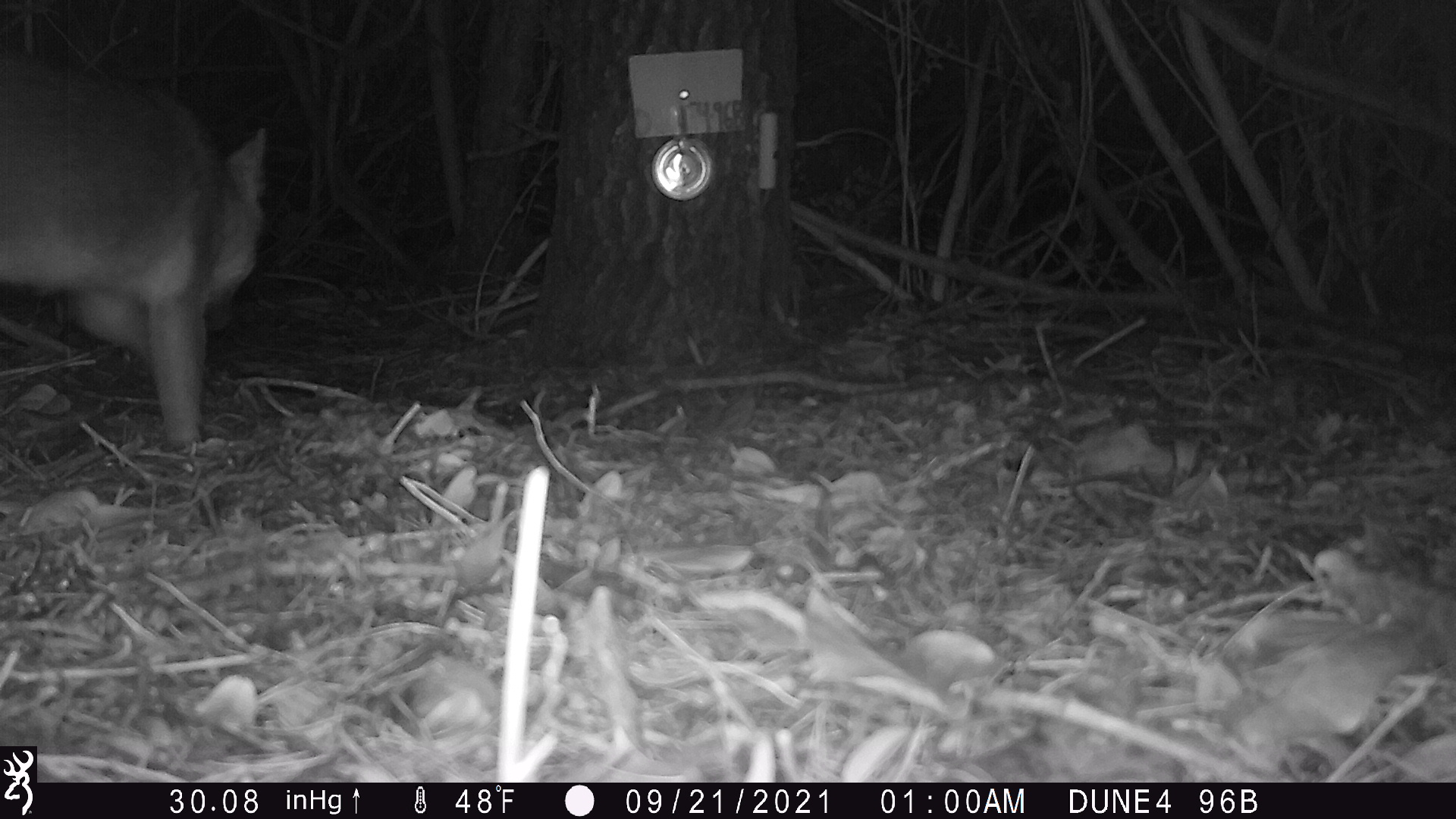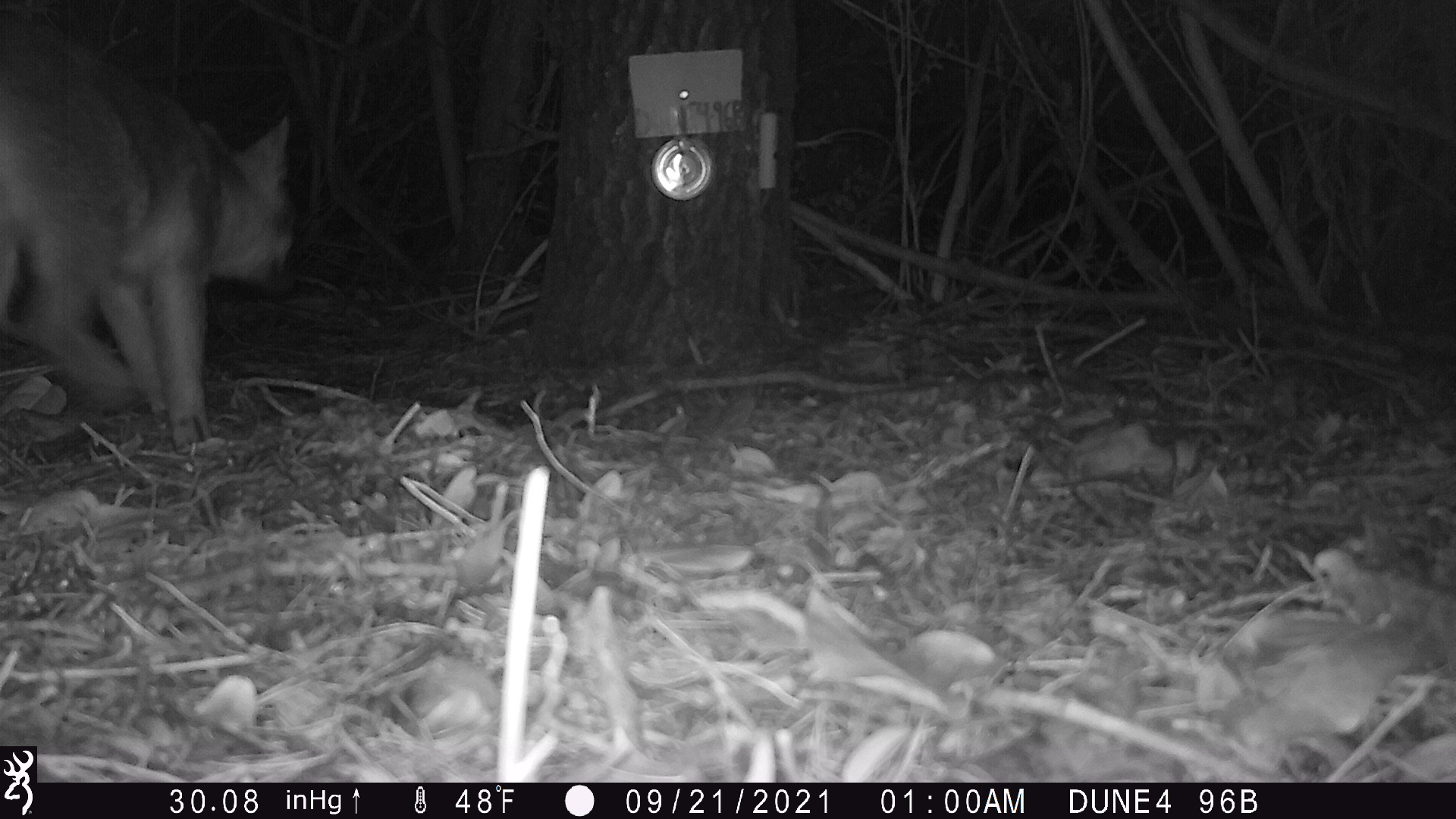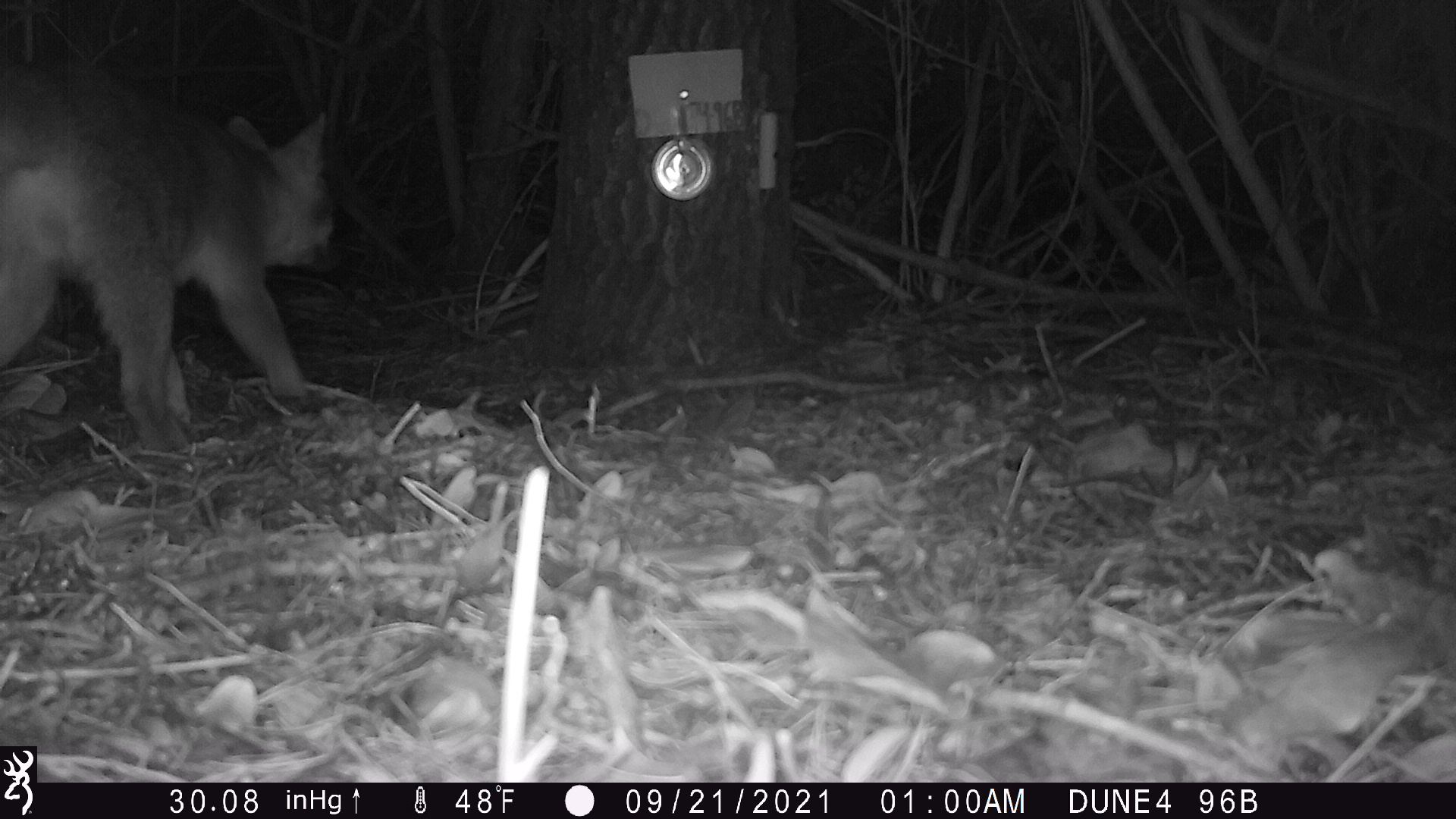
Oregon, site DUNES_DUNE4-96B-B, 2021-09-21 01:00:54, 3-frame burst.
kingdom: Animalia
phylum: Chordata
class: Mammalia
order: Carnivora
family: Canidae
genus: Urocyon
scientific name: Urocyon cinereoargenteus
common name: gray fox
Gray fox (Urocyon cinereoargenteus).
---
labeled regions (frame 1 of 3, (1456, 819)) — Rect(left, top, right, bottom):
gray fox: Rect(1, 37, 284, 456)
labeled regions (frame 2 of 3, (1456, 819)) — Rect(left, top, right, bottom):
gray fox: Rect(2, 2, 310, 458)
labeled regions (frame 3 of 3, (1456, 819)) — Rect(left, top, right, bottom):
gray fox: Rect(0, 55, 341, 467)